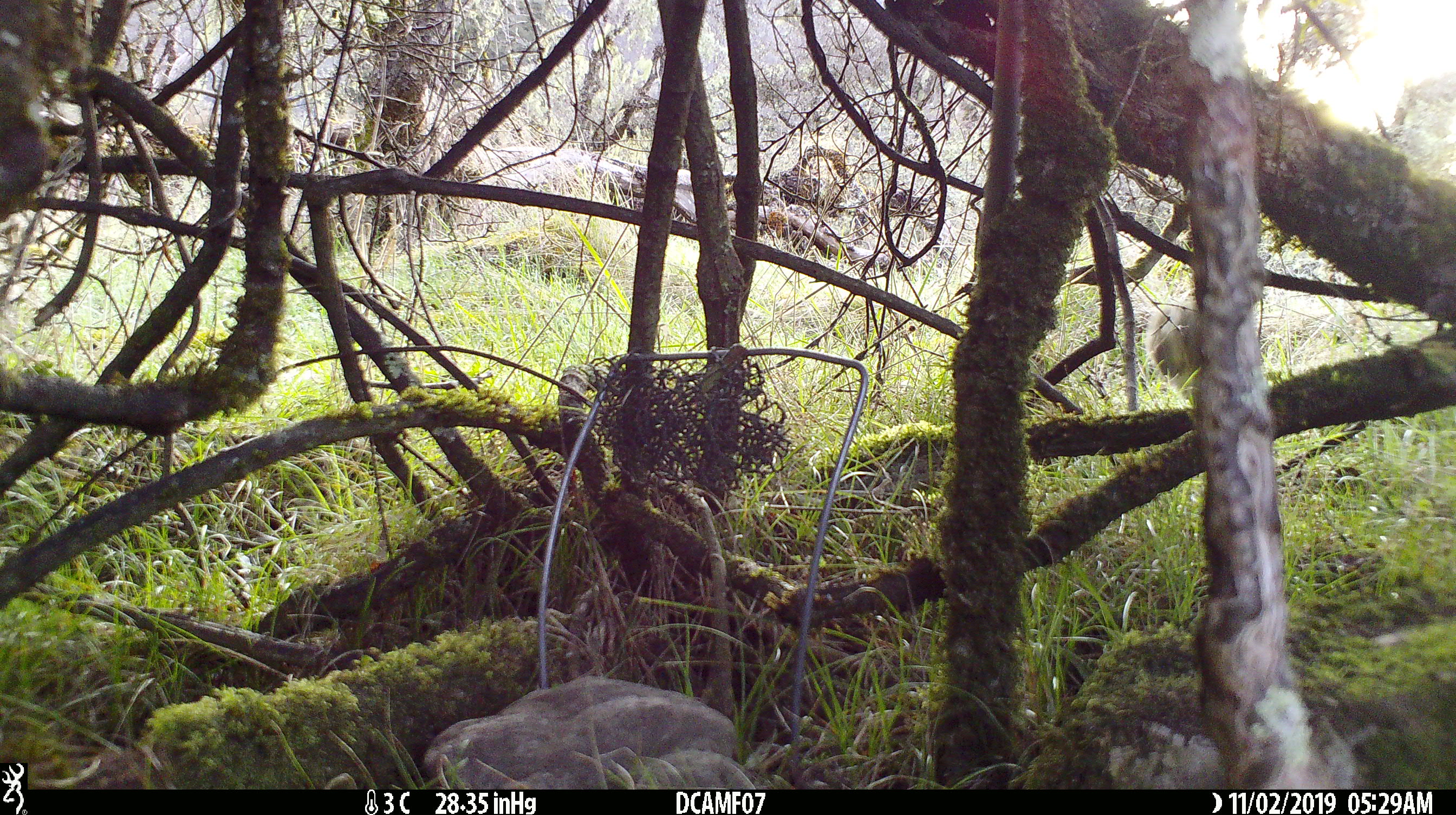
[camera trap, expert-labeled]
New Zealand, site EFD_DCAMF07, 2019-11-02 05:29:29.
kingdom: Animalia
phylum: Chordata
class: Mammalia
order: Lagomorpha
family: Leporidae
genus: Oryctolagus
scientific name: Oryctolagus cuniculus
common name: european rabbit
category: rabbit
Rabbit (european rabbit) (Oryctolagus cuniculus).